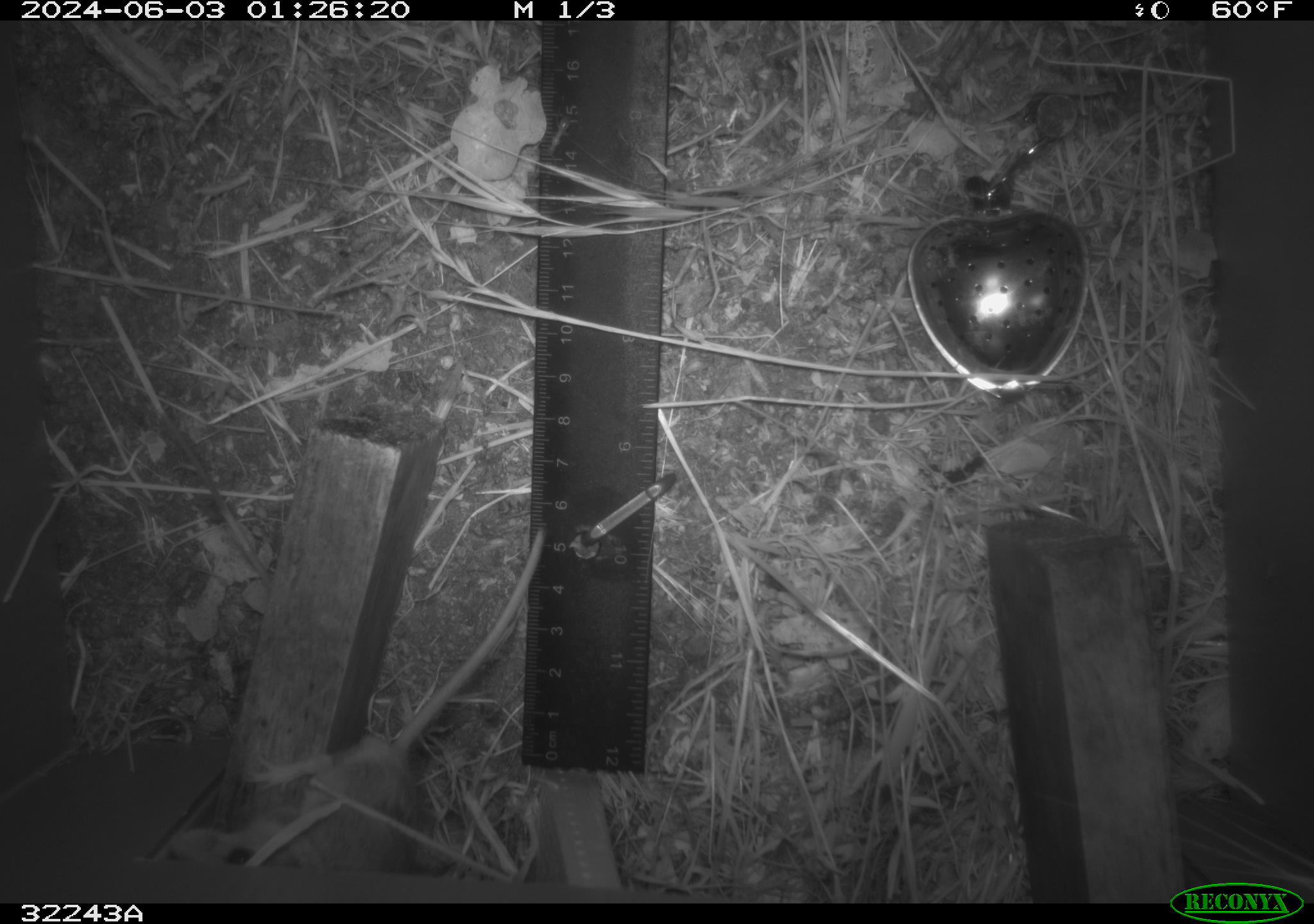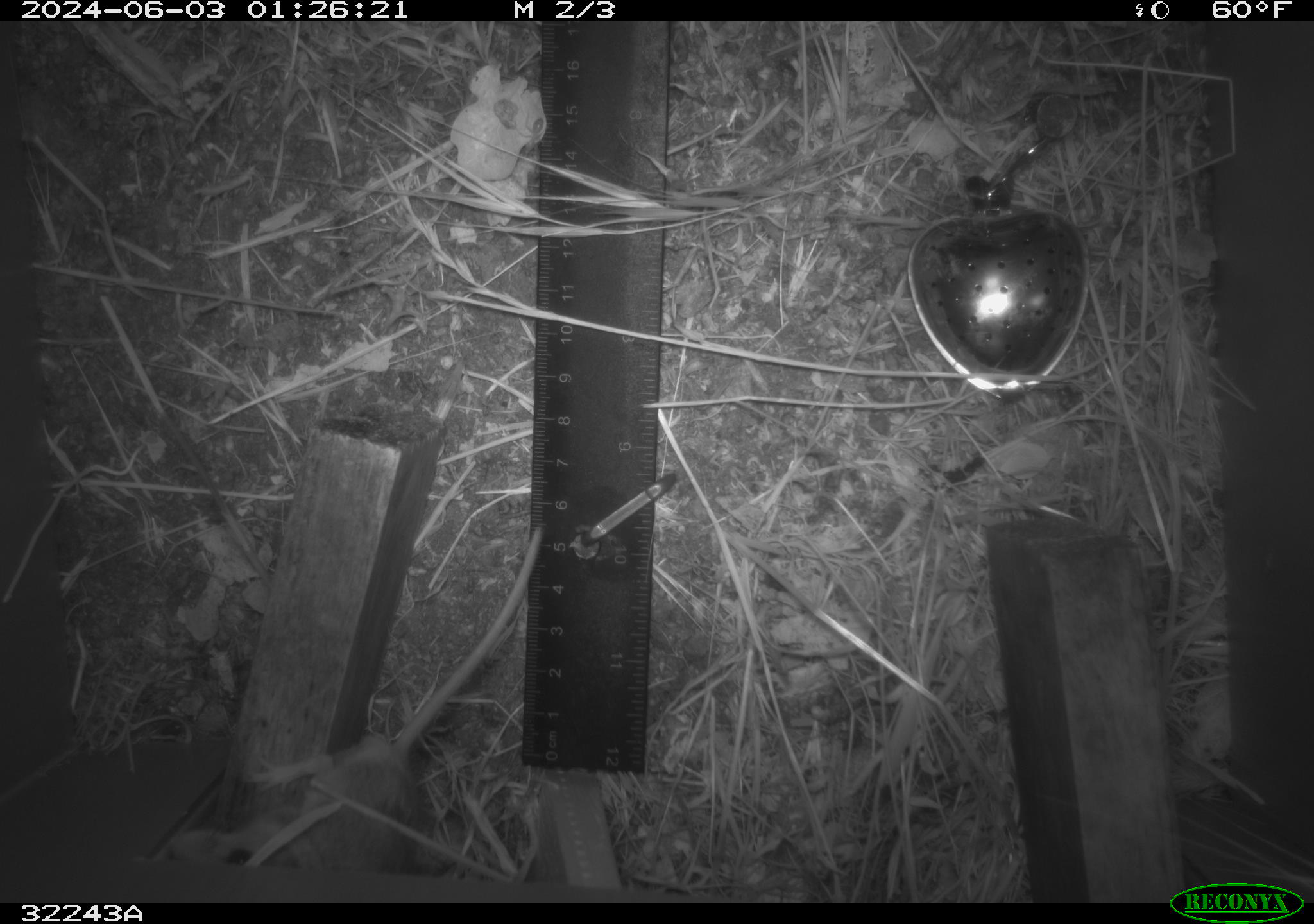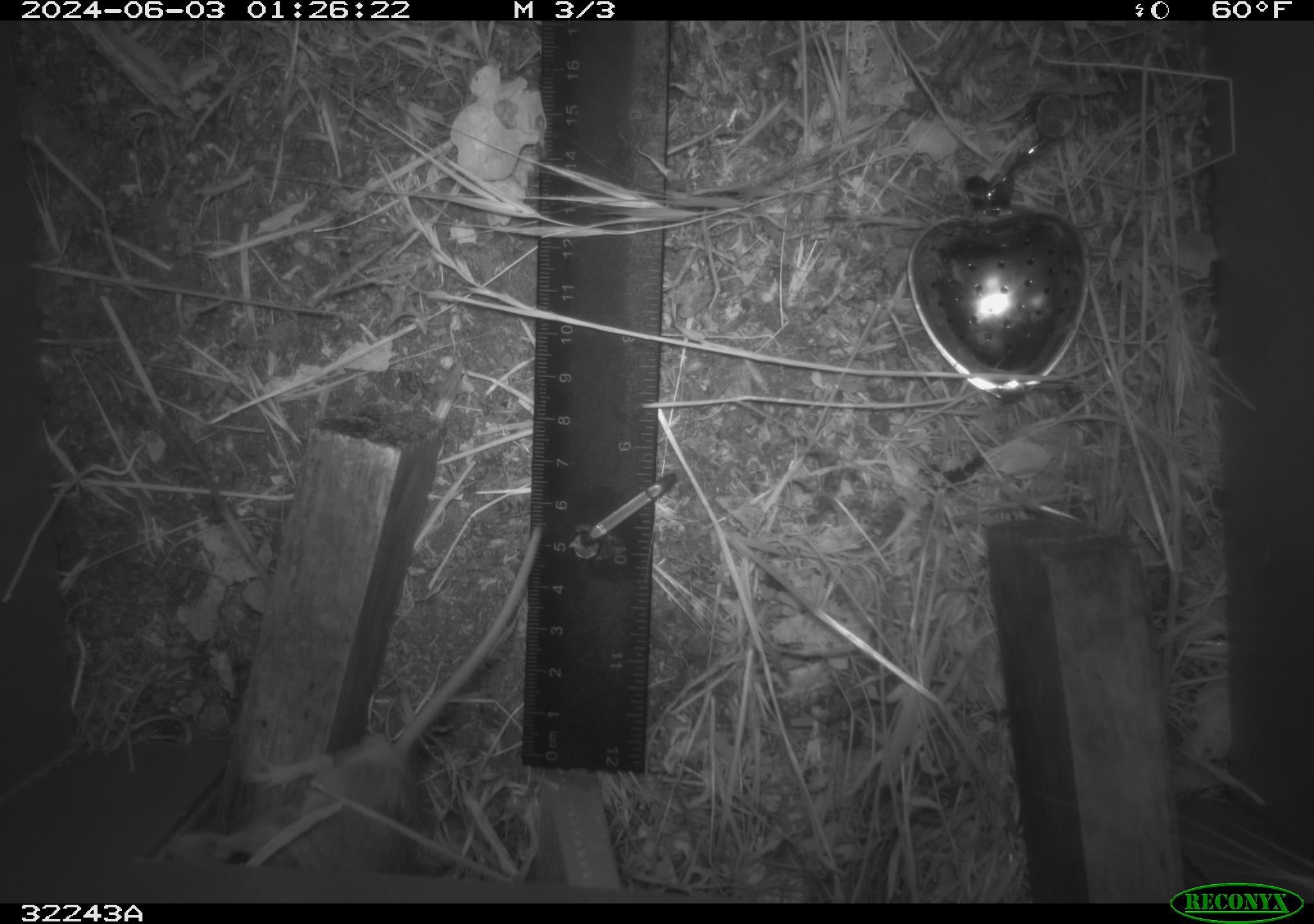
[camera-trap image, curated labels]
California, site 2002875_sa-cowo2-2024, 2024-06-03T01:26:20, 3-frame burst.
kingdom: Animalia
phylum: Chordata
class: Mammalia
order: Rodentia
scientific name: Rodentia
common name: rodent